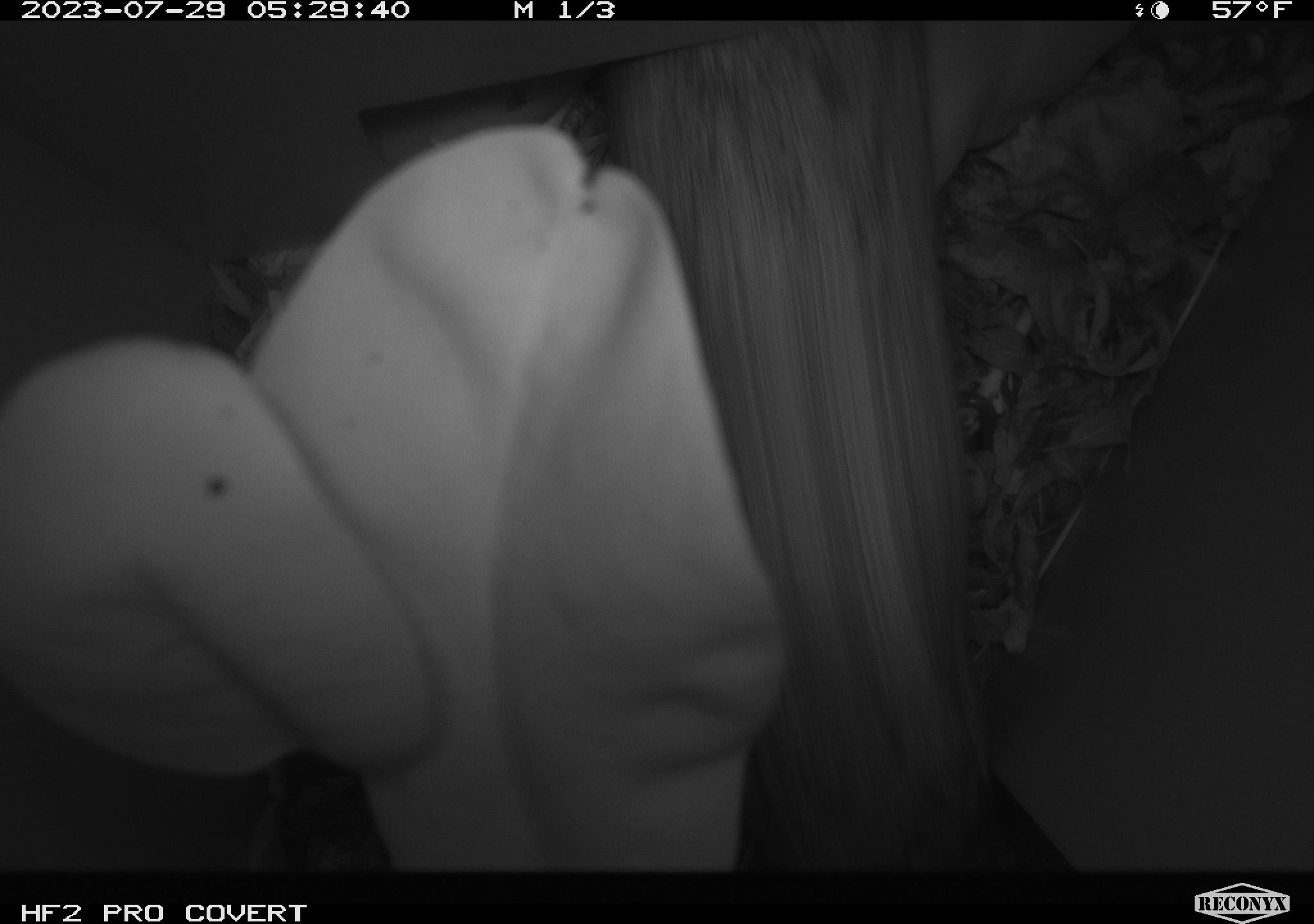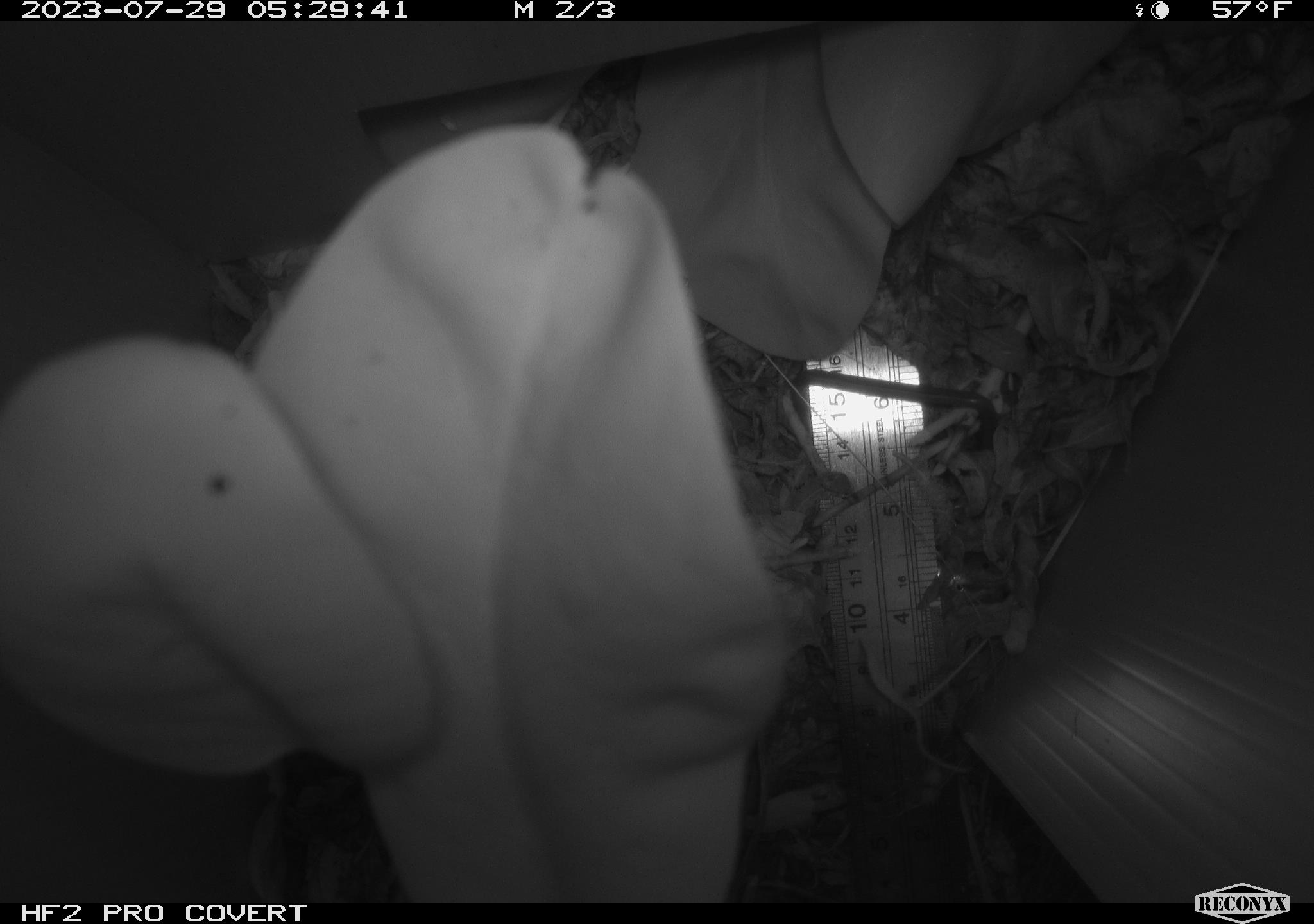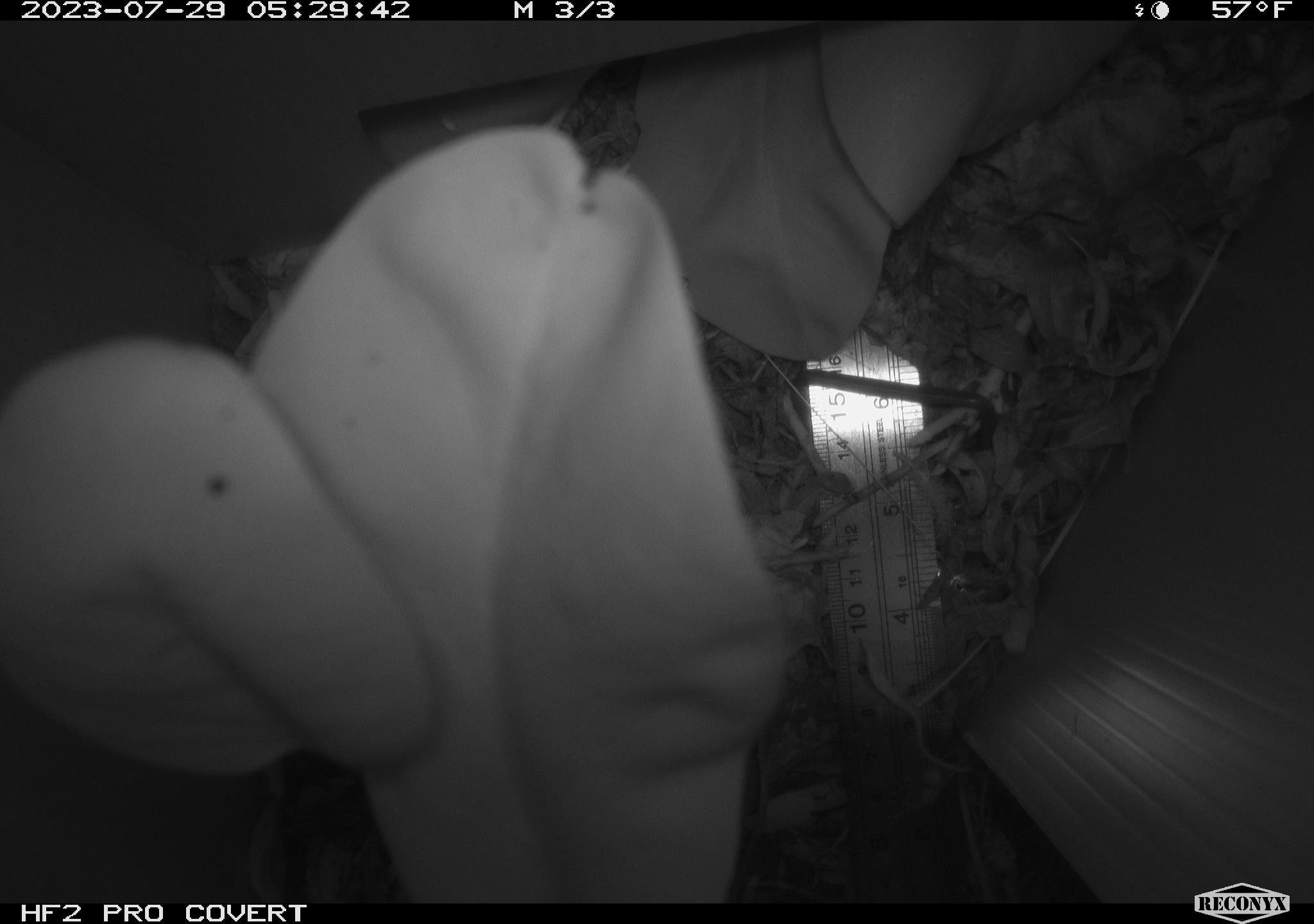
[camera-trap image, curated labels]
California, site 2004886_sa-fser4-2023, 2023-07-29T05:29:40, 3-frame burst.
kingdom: Animalia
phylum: Chordata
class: Mammalia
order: Rodentia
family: Cricetidae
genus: Neotoma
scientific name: Neotoma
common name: pack rat or woodrat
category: neotoma species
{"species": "neotoma species (pack rat or woodrat) (Neotoma)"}